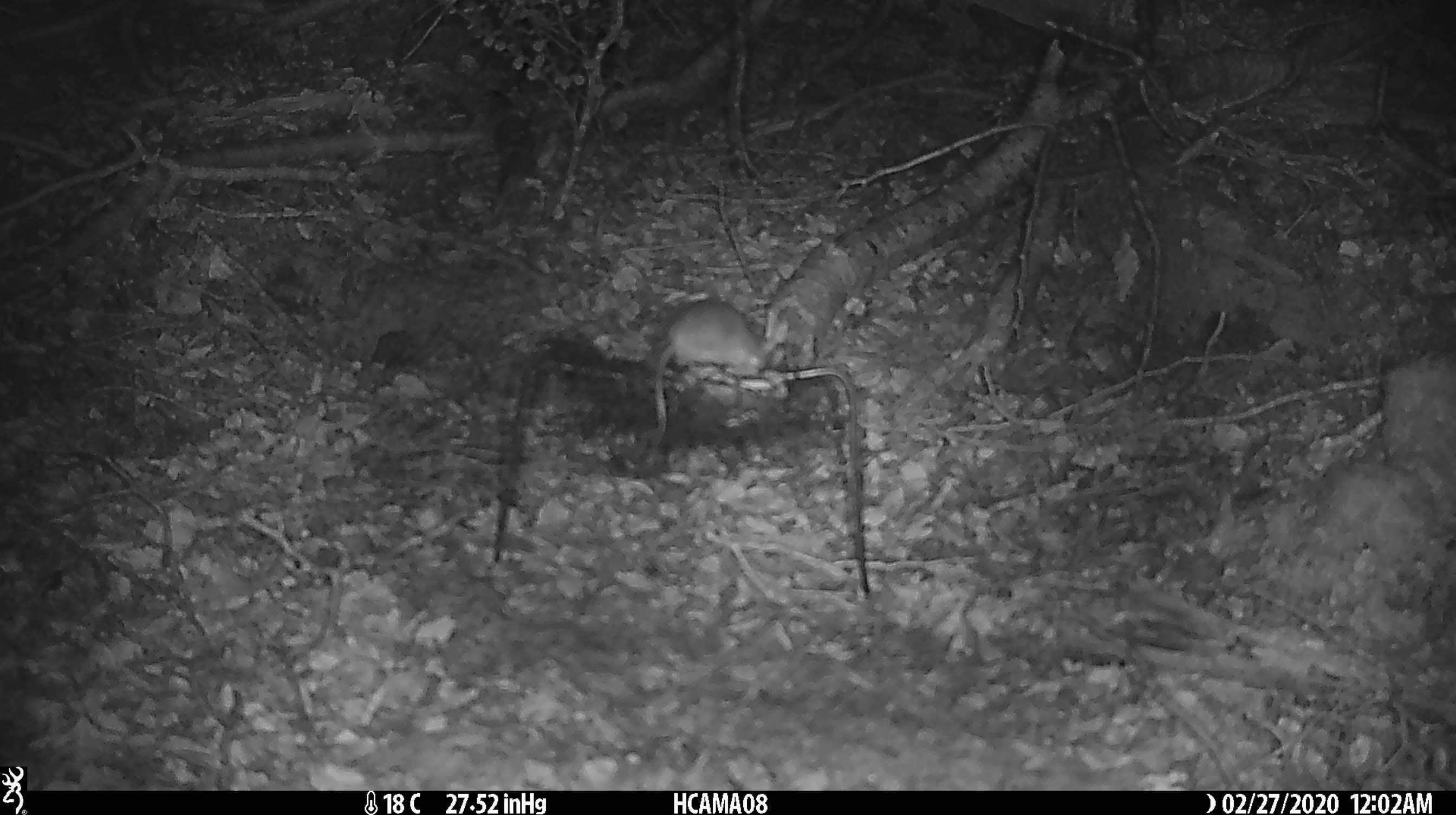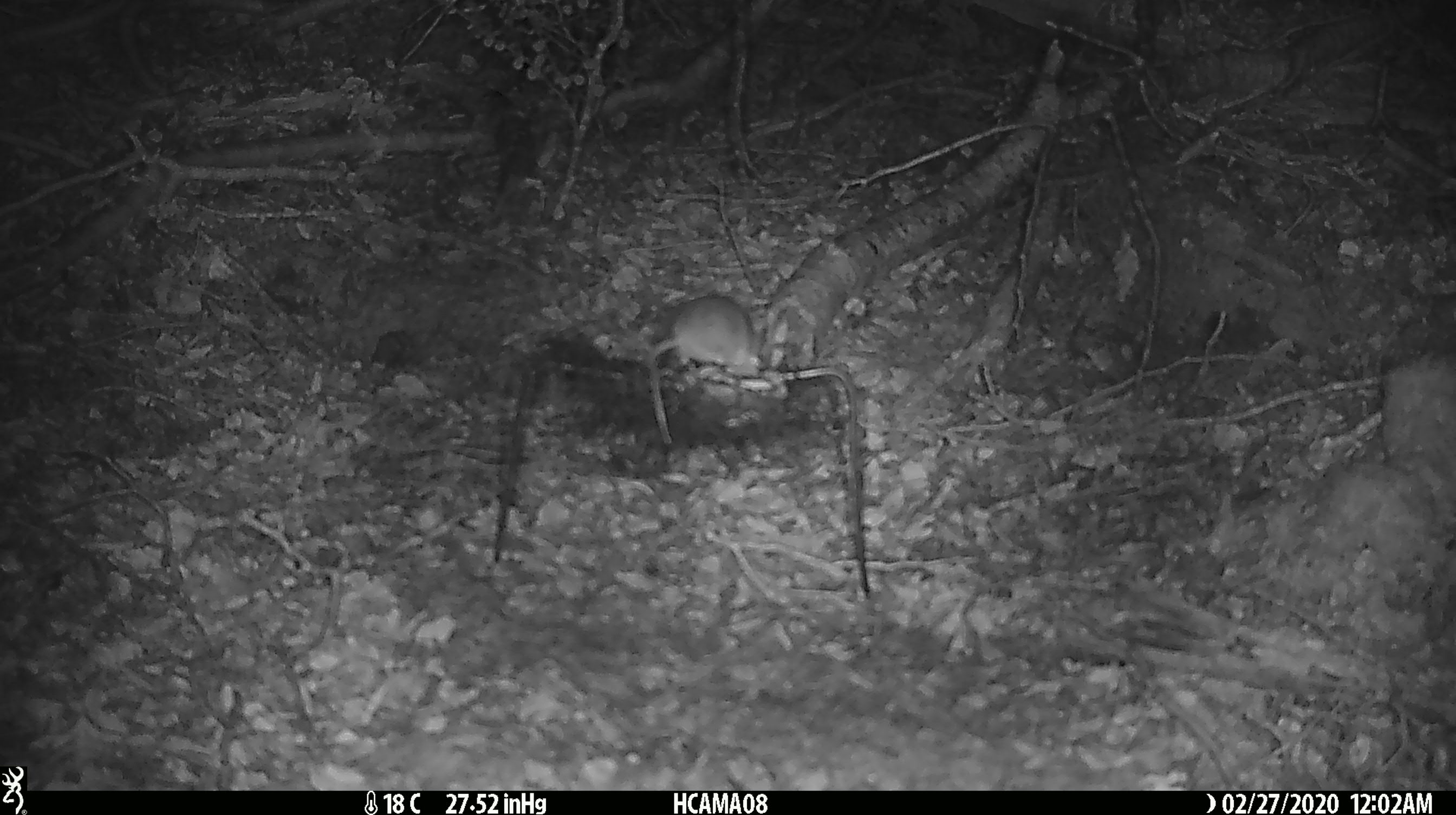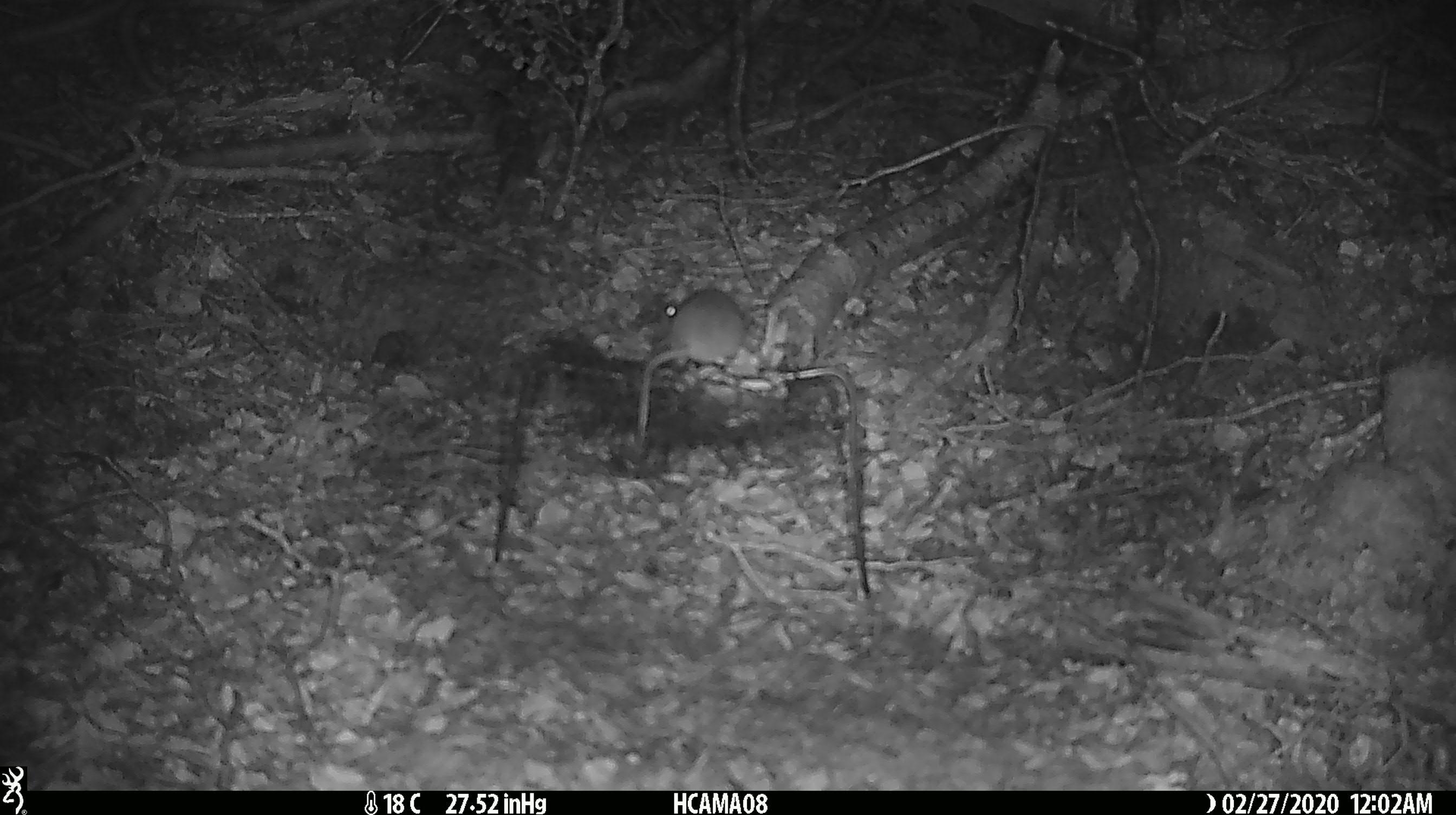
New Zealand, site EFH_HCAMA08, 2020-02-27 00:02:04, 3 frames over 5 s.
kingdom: Animalia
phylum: Chordata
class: Mammalia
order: Rodentia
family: Muridae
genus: Mus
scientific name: Mus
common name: mouse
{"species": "mouse (Mus)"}